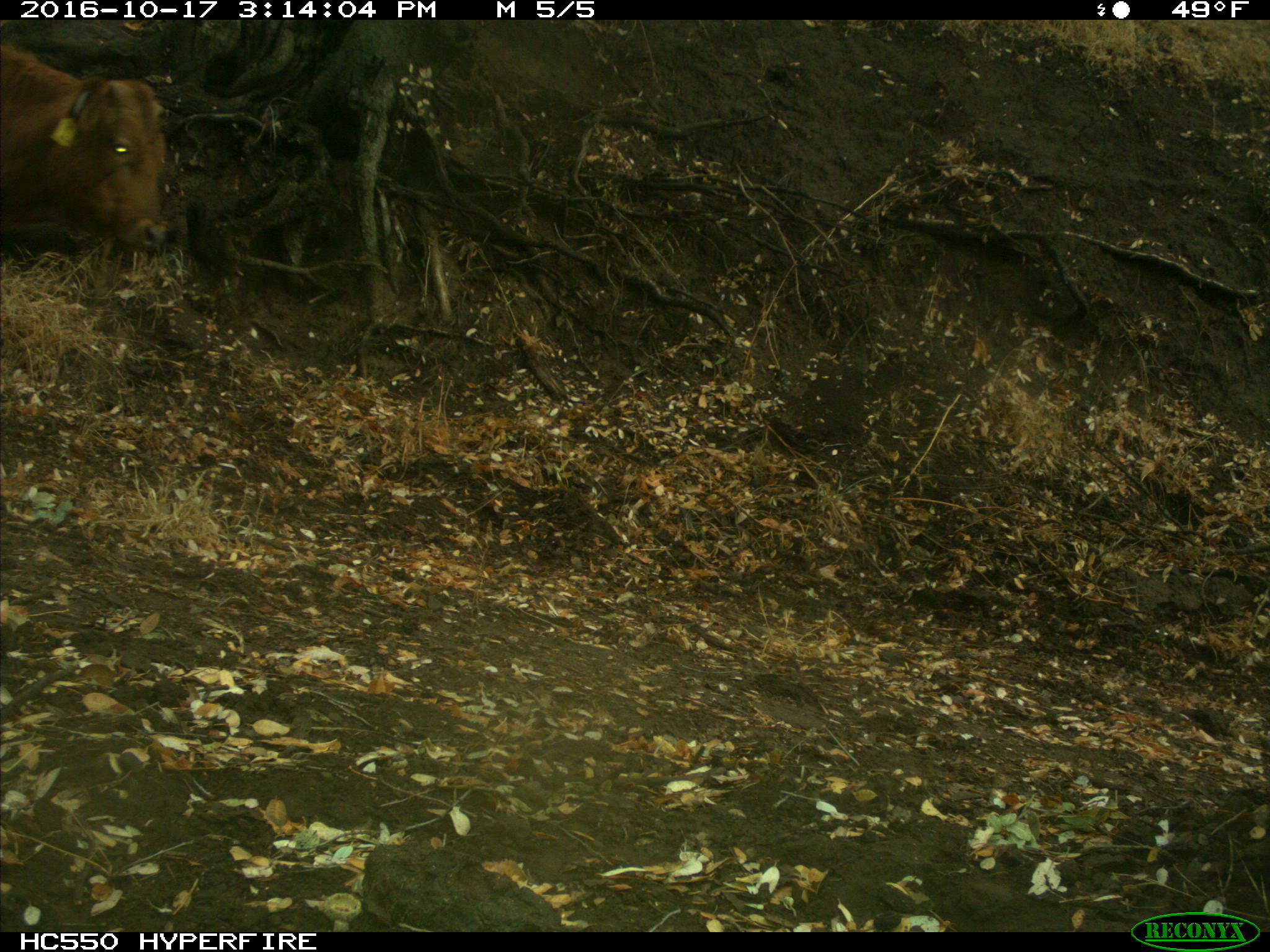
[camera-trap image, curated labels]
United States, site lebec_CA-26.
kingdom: Animalia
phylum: Chordata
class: Mammalia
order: Artiodactyla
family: Bovidae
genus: Bos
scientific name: Bos taurus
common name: domestic cow